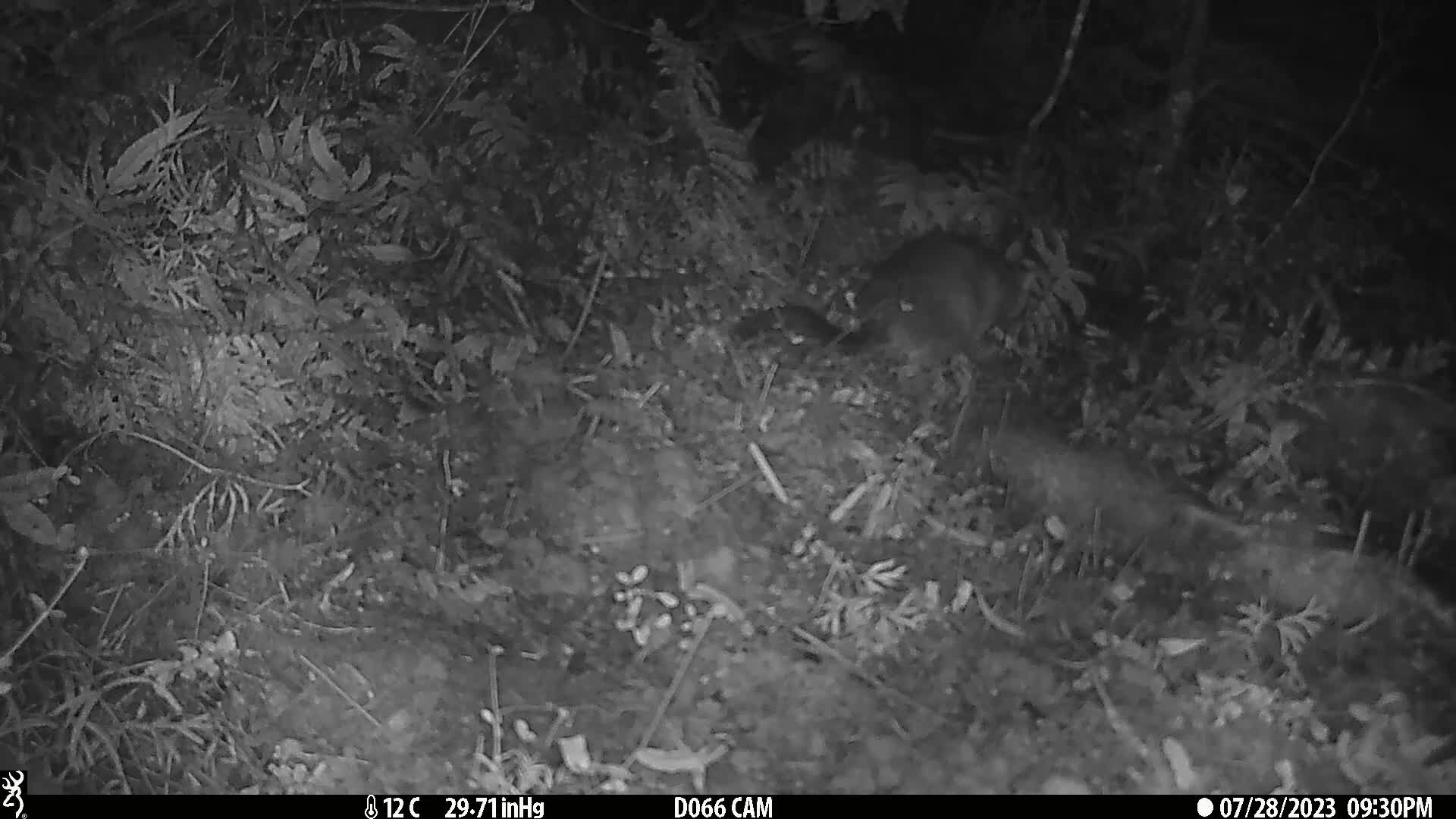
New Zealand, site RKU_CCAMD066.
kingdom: Animalia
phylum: Chordata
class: Mammalia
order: Diprotodontia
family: Phalangeridae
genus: Trichosurus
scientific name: Trichosurus vulpecula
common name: common brushtail possum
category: possum